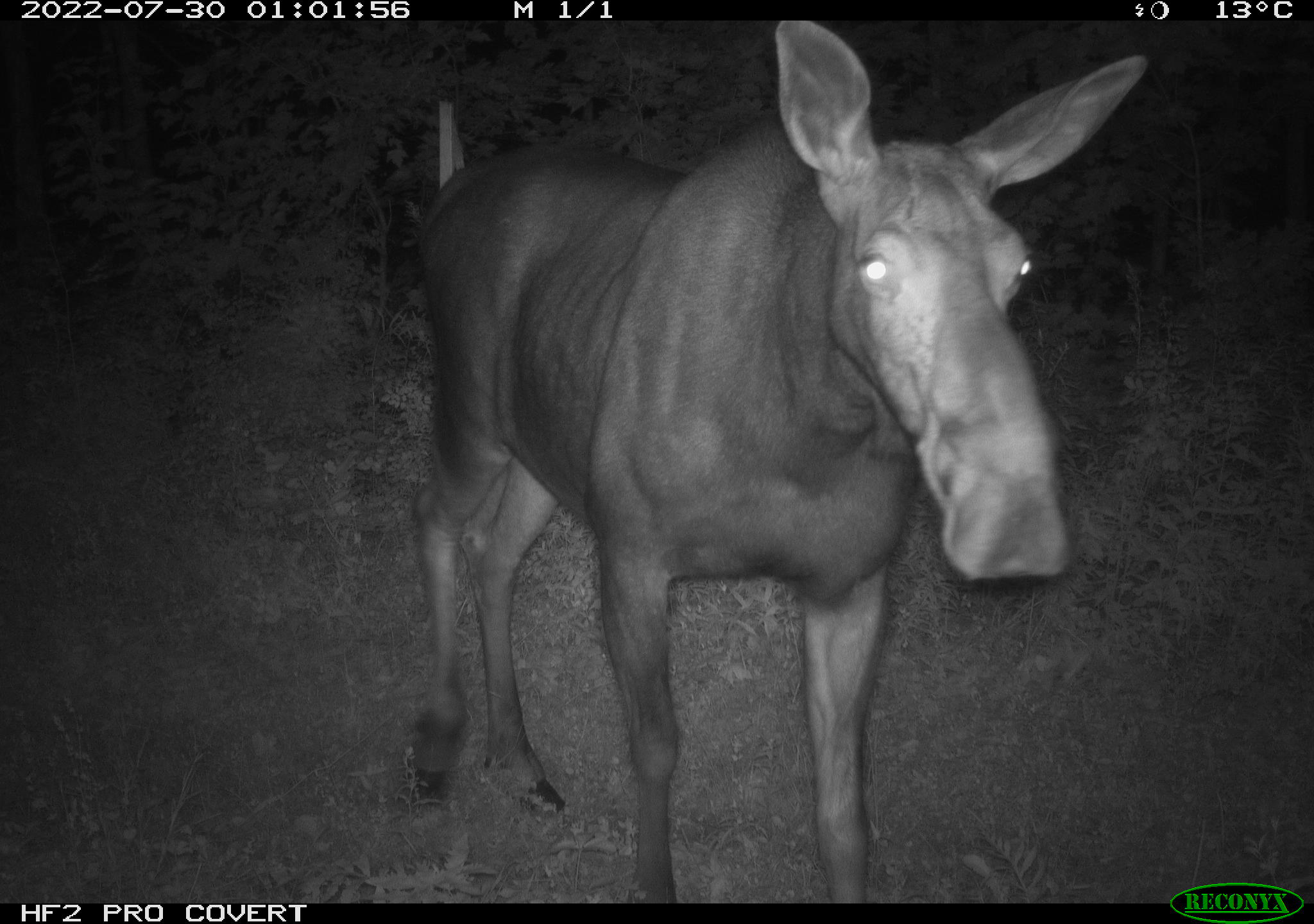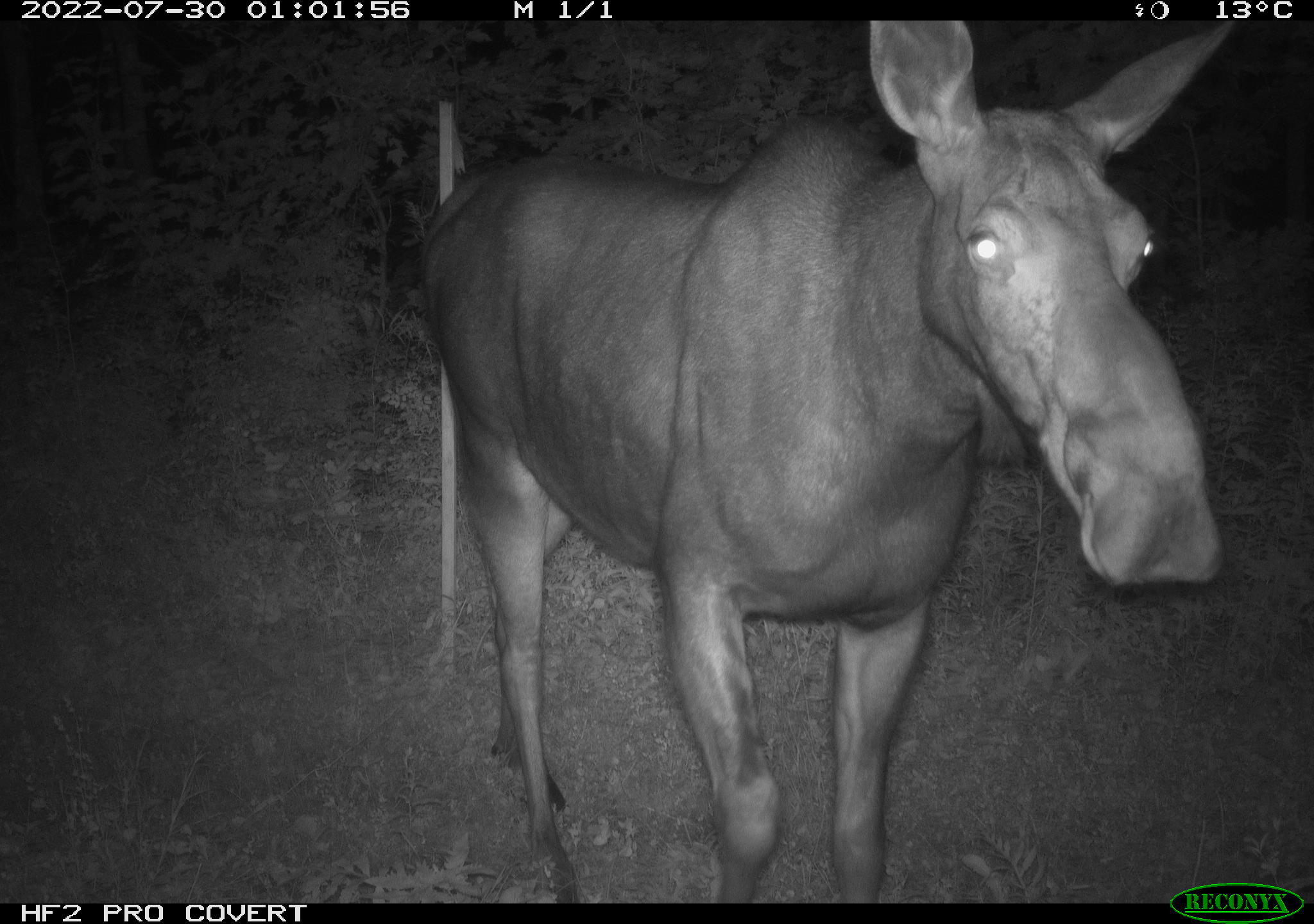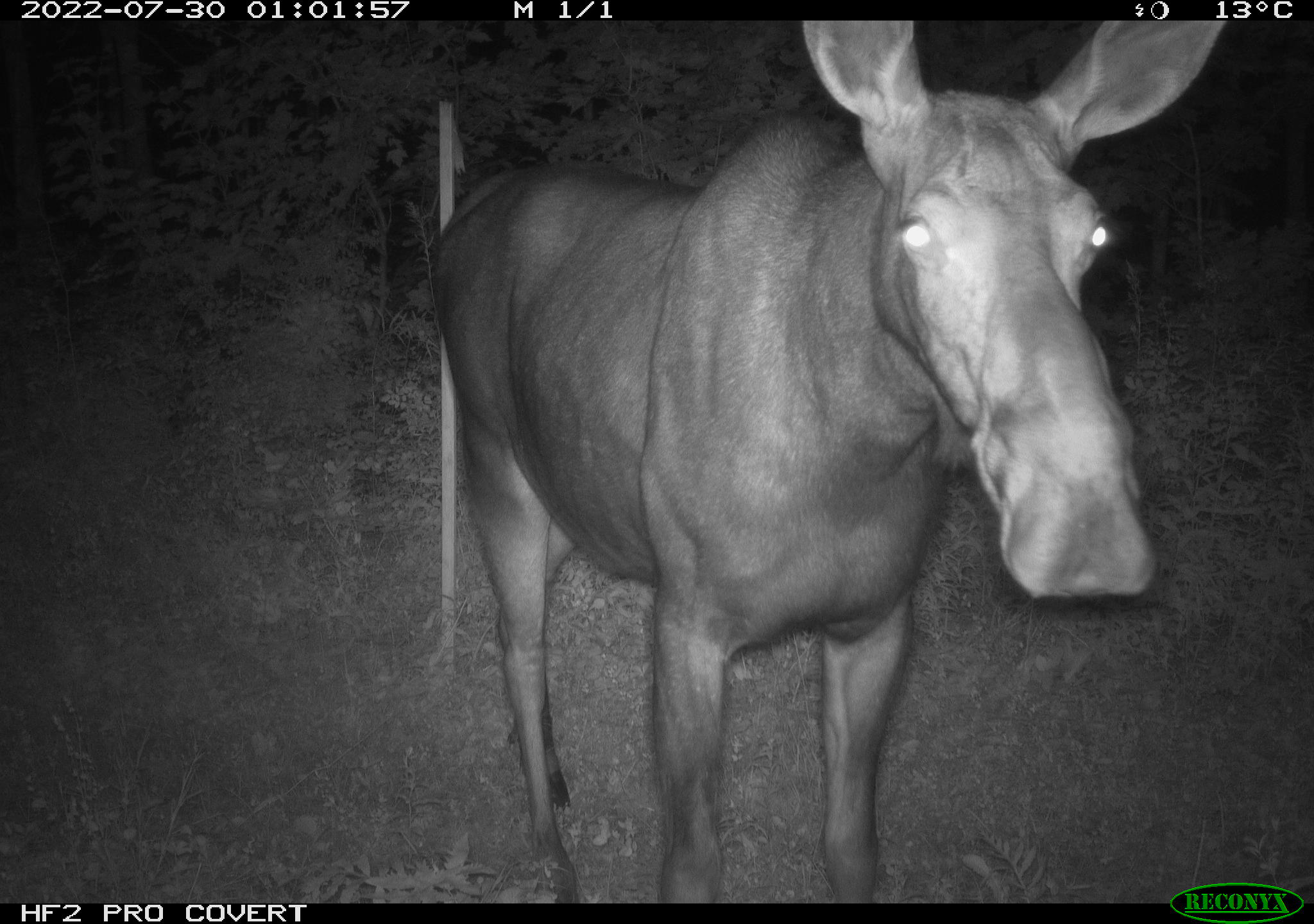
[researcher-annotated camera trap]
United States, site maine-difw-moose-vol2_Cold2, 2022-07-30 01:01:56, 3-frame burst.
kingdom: Animalia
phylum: Chordata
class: Mammalia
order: Artiodactyla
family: Cervidae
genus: Alces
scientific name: Alces alces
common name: moose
Moose (Alces alces).